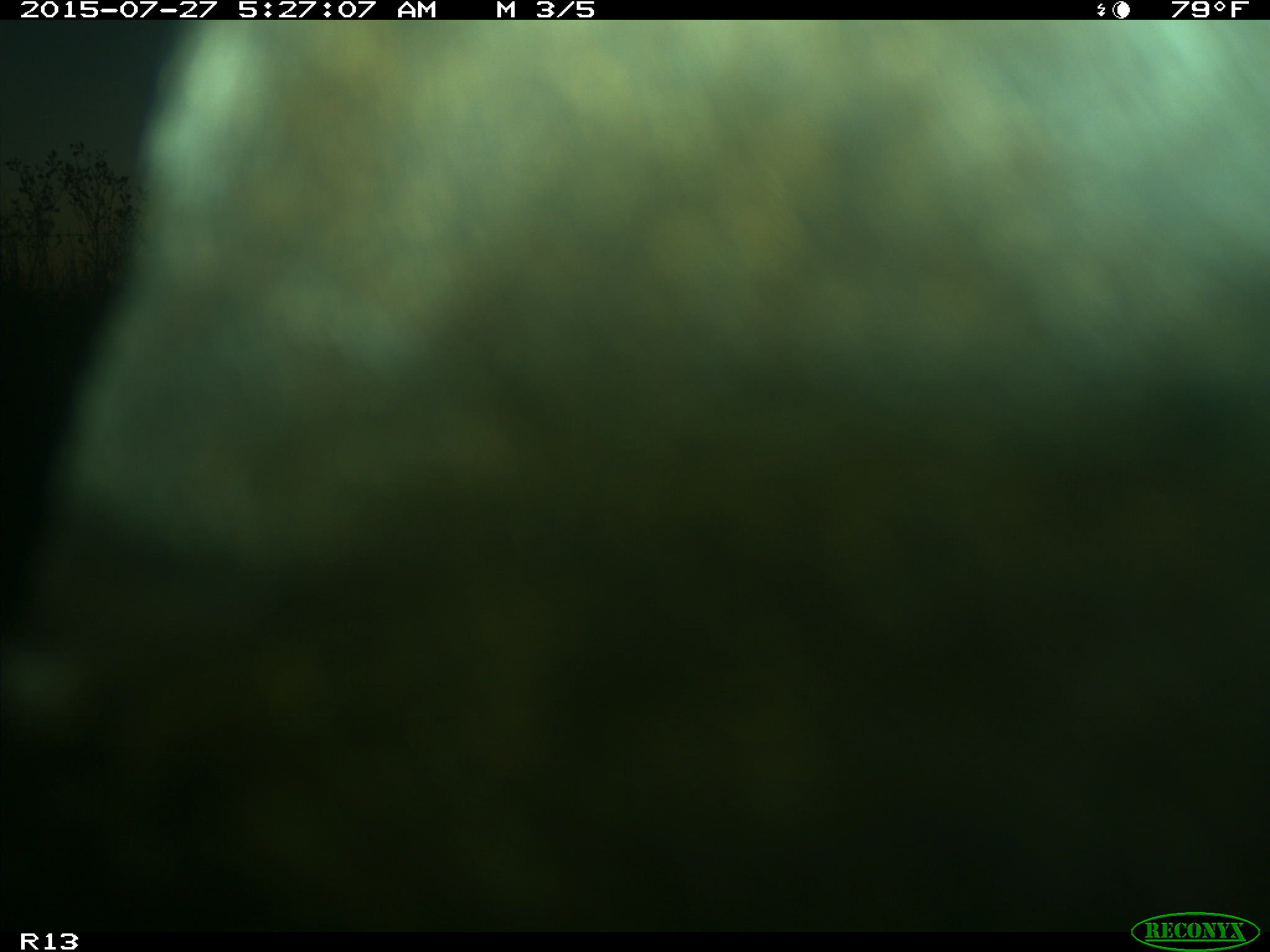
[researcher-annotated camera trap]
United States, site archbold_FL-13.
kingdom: Animalia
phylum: Chordata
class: Mammalia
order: Artiodactyla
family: Bovidae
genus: Bos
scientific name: Bos taurus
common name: domestic cow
Bos taurus (domestic cow).